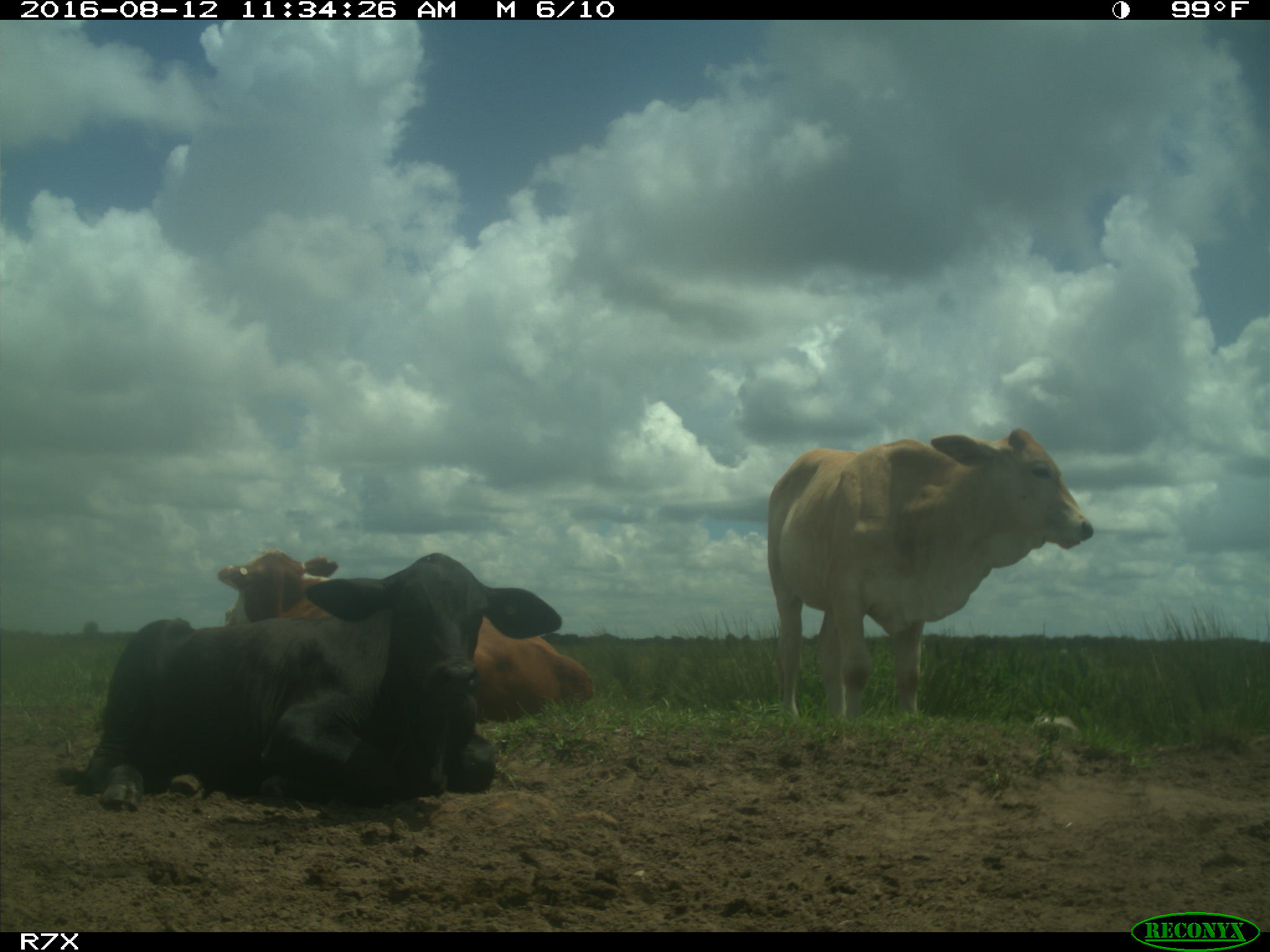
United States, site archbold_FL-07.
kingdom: Animalia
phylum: Chordata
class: Mammalia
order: Artiodactyla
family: Bovidae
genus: Bos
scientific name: Bos taurus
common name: domestic cow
Bos taurus (domestic cow).